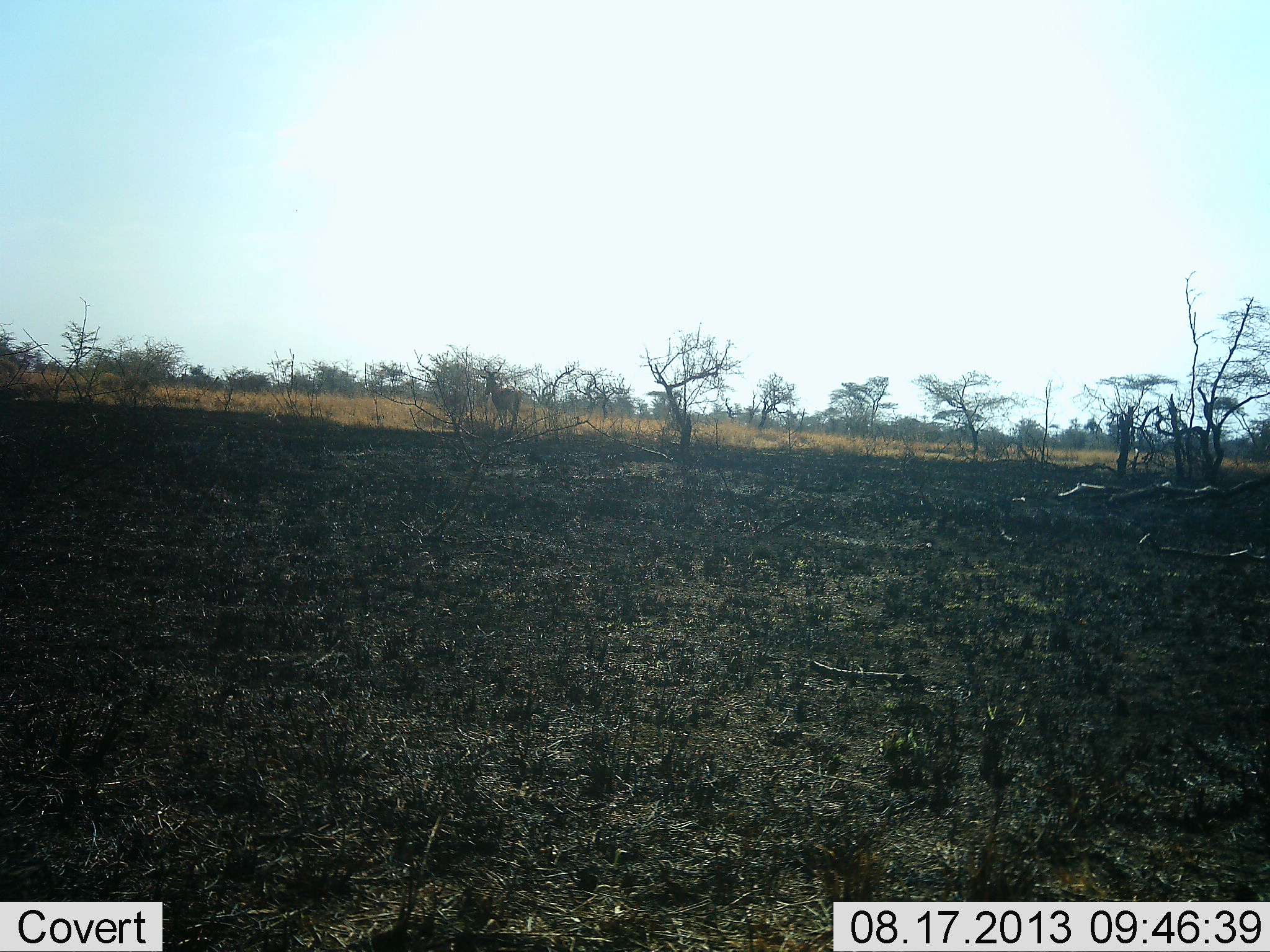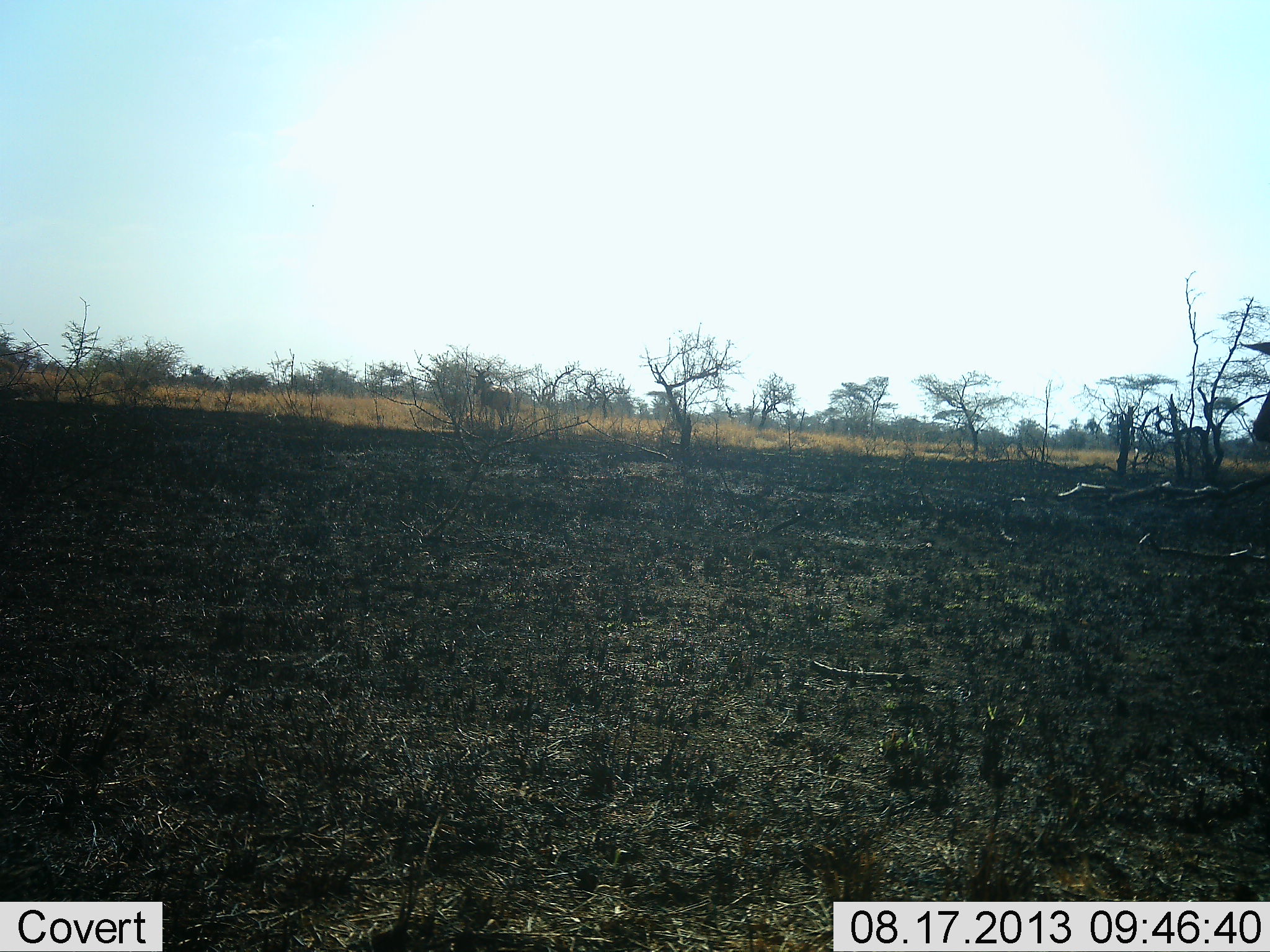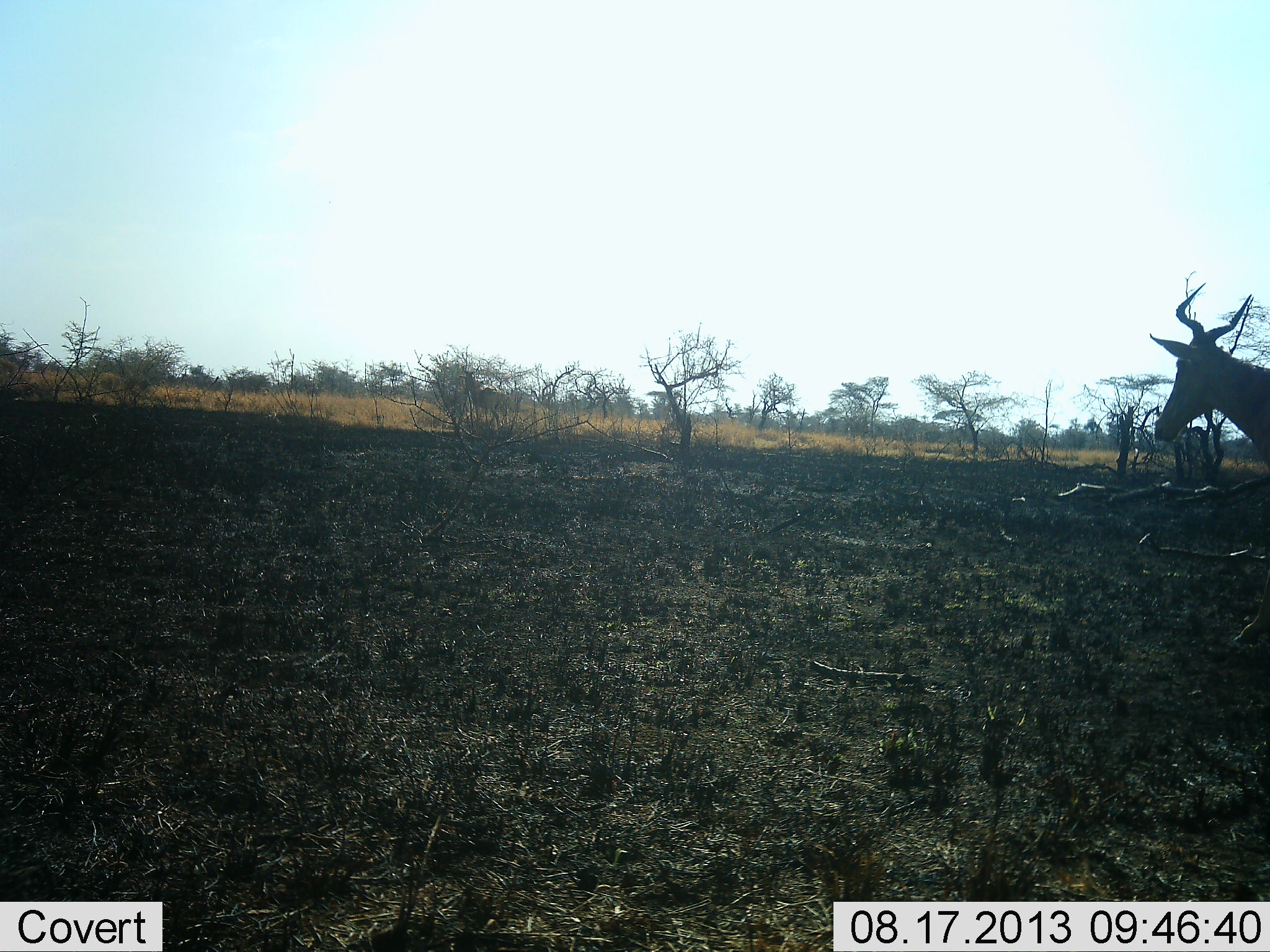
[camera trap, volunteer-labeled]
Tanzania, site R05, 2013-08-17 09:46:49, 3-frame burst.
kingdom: Animalia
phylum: Chordata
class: Mammalia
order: Artiodactyla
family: Bovidae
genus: Alcelaphus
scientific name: Alcelaphus buselaphus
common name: hartebeest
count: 2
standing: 20%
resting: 0%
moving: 90%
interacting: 0%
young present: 0%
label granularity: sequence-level